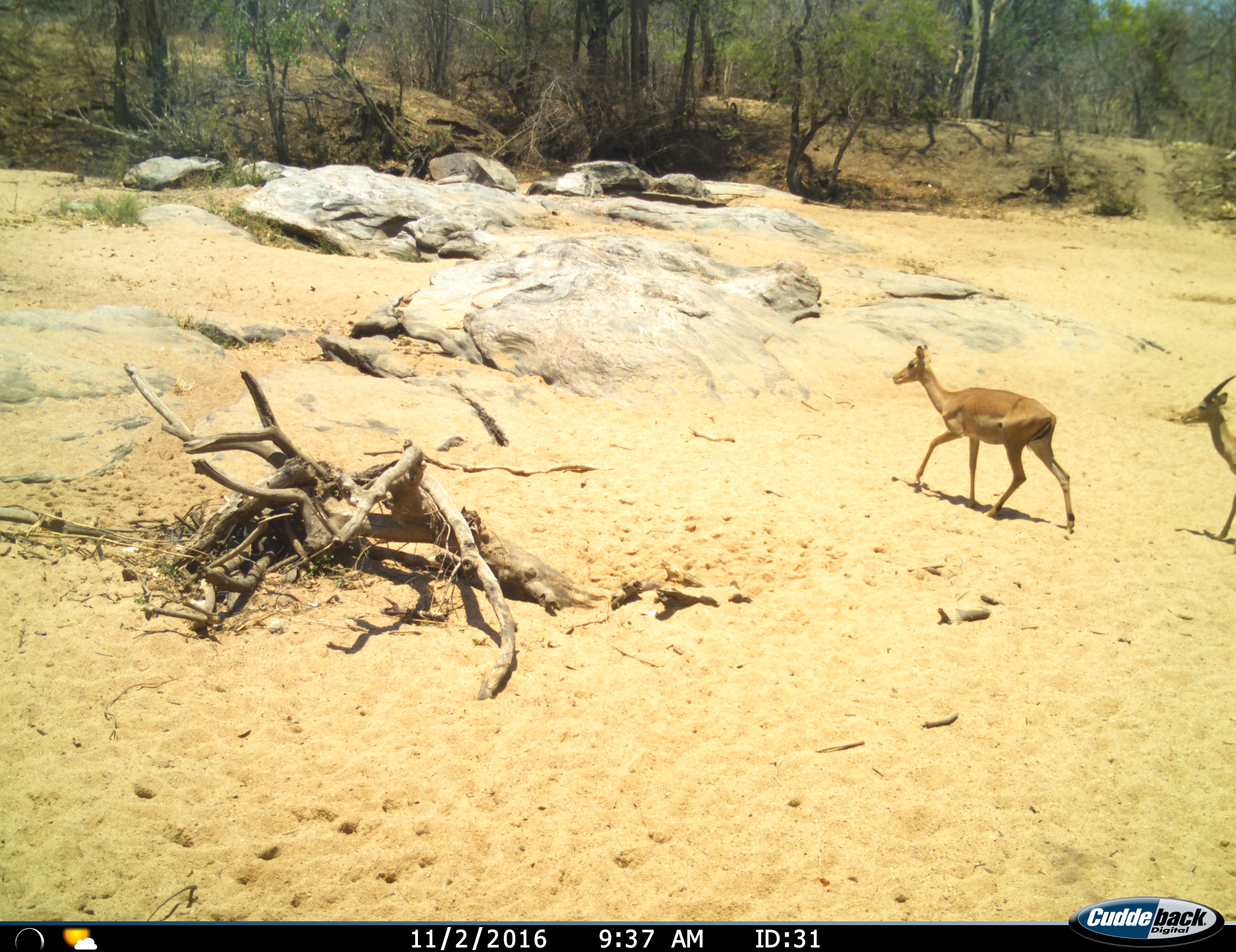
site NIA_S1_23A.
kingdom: Animalia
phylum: Chordata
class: Mammalia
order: Artiodactyla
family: Bovidae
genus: Aepyceros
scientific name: Aepyceros melampus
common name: impala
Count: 2.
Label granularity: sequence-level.